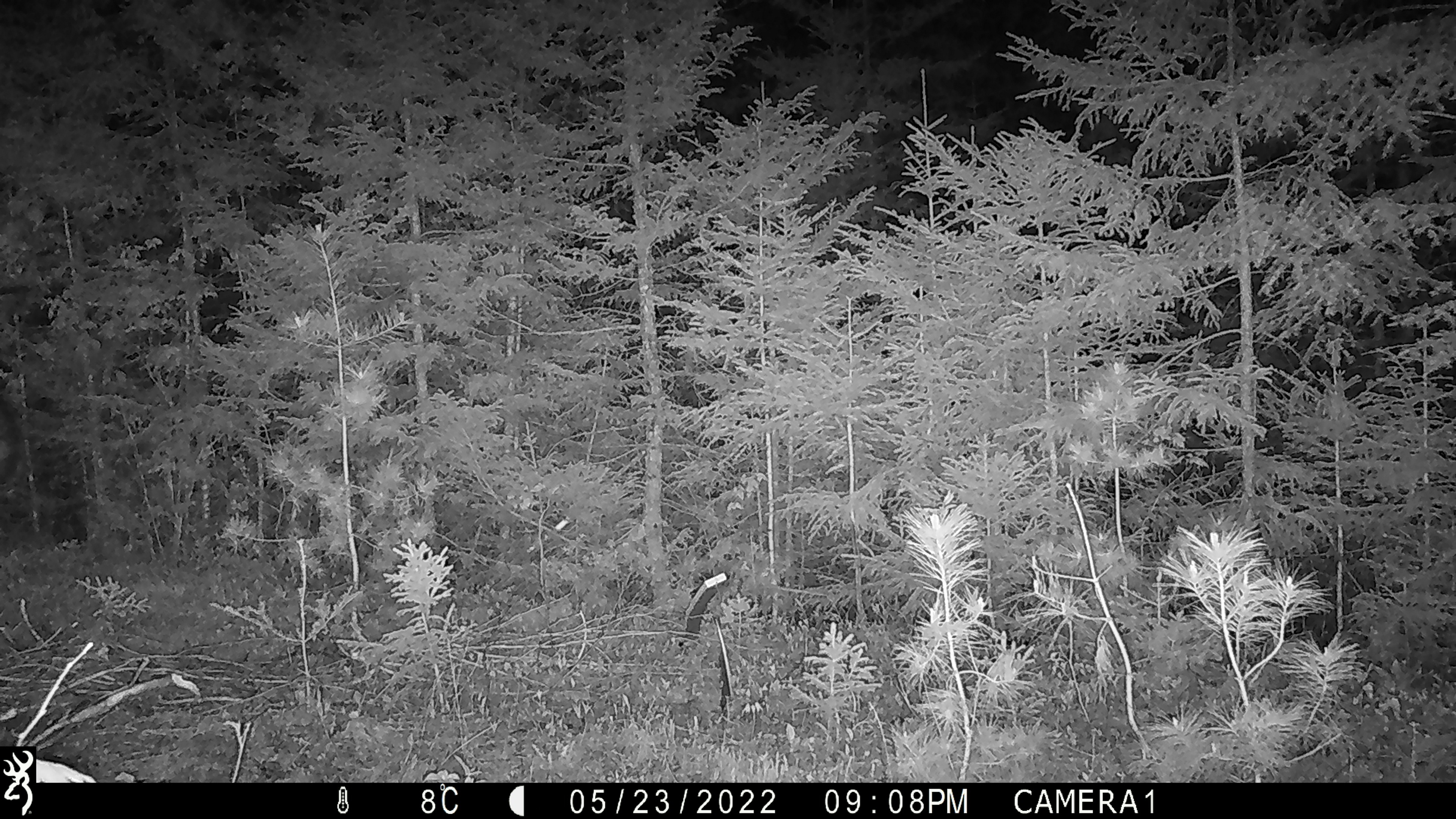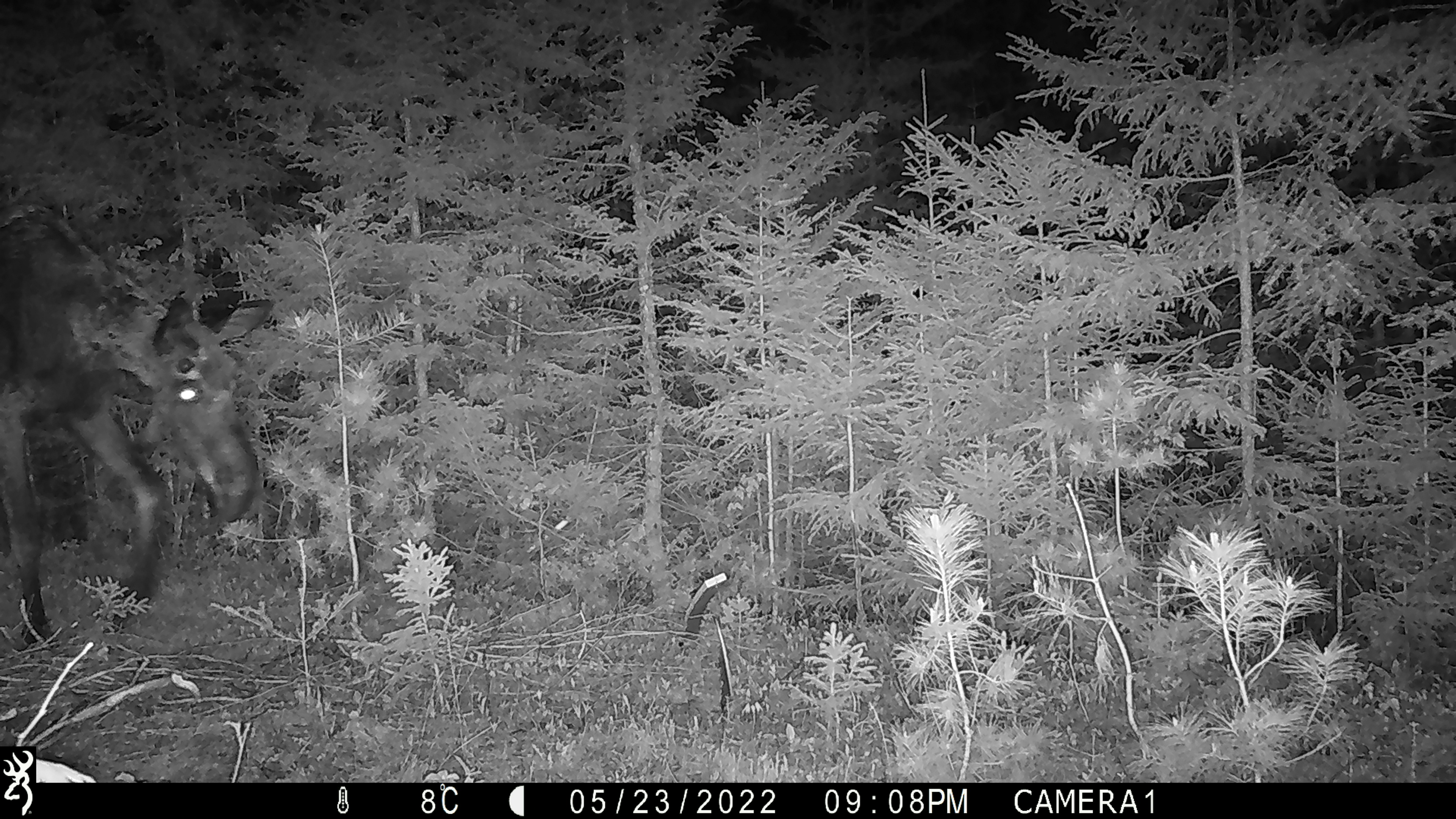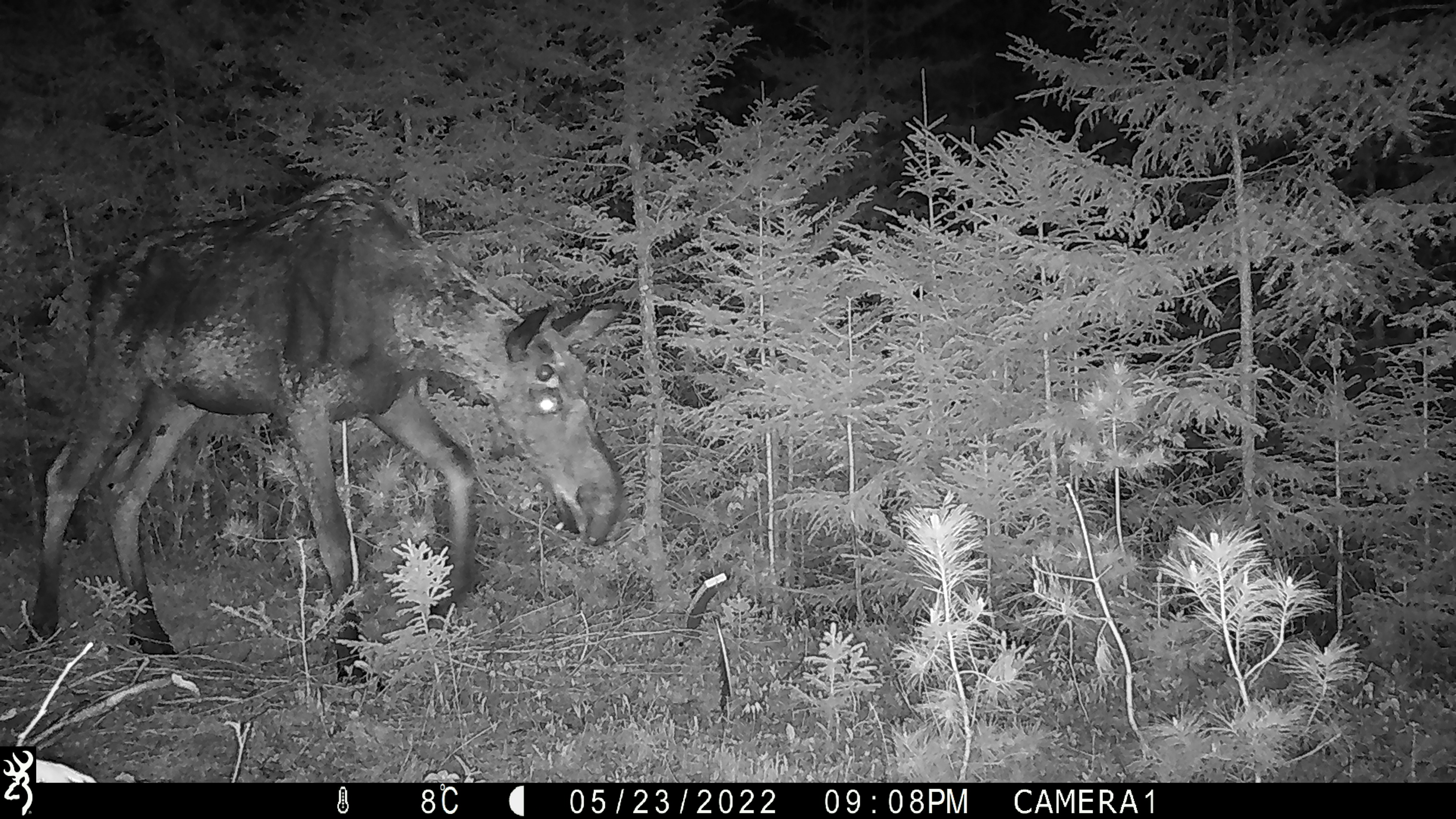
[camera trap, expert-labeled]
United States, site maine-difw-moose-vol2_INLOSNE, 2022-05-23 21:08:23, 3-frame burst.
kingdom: Animalia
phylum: Chordata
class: Mammalia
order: Artiodactyla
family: Cervidae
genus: Alces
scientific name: Alces alces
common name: moose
Moose (Alces alces).